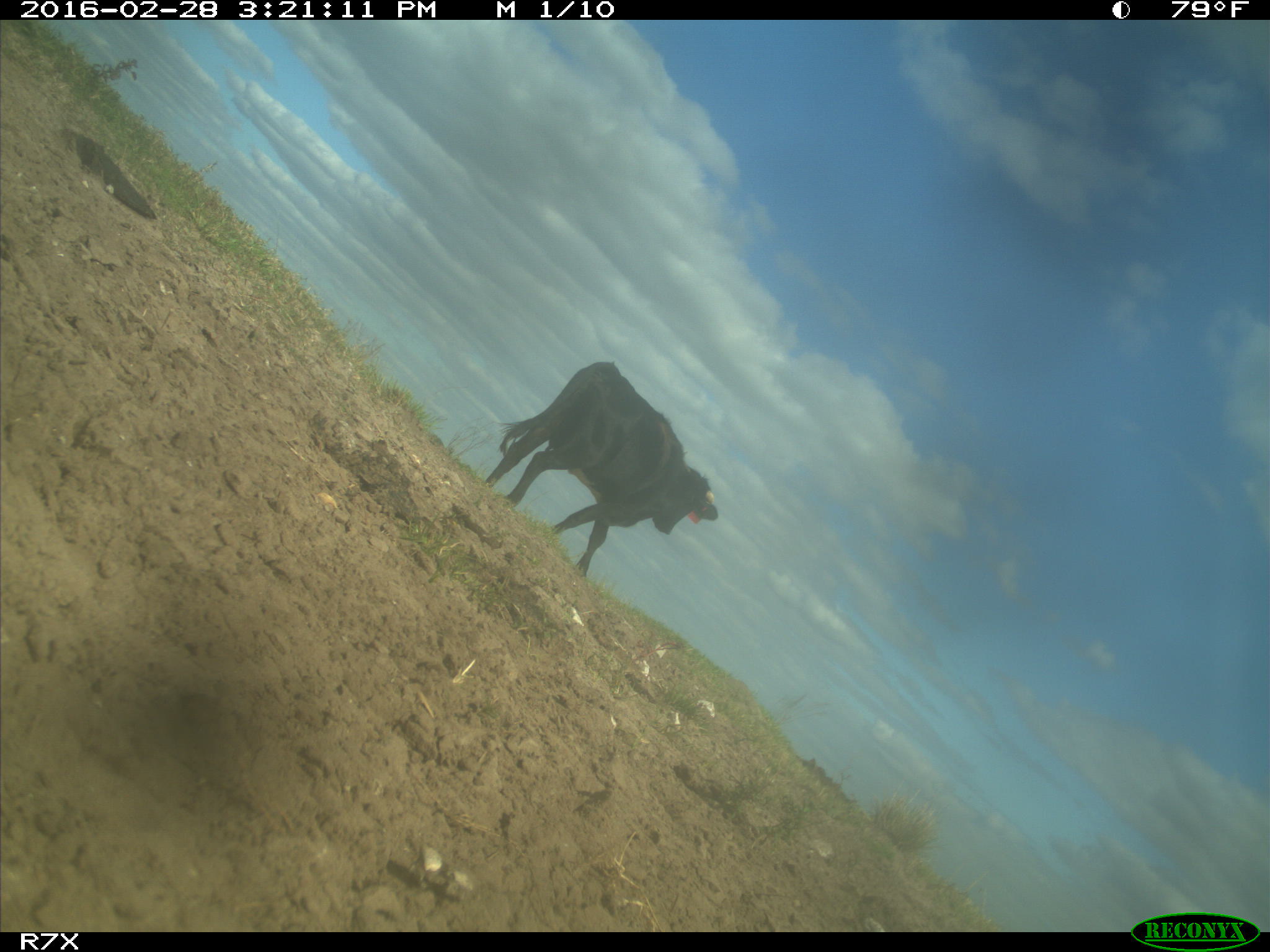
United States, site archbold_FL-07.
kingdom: Animalia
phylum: Chordata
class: Mammalia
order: Artiodactyla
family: Bovidae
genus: Bos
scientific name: Bos taurus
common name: domestic cow